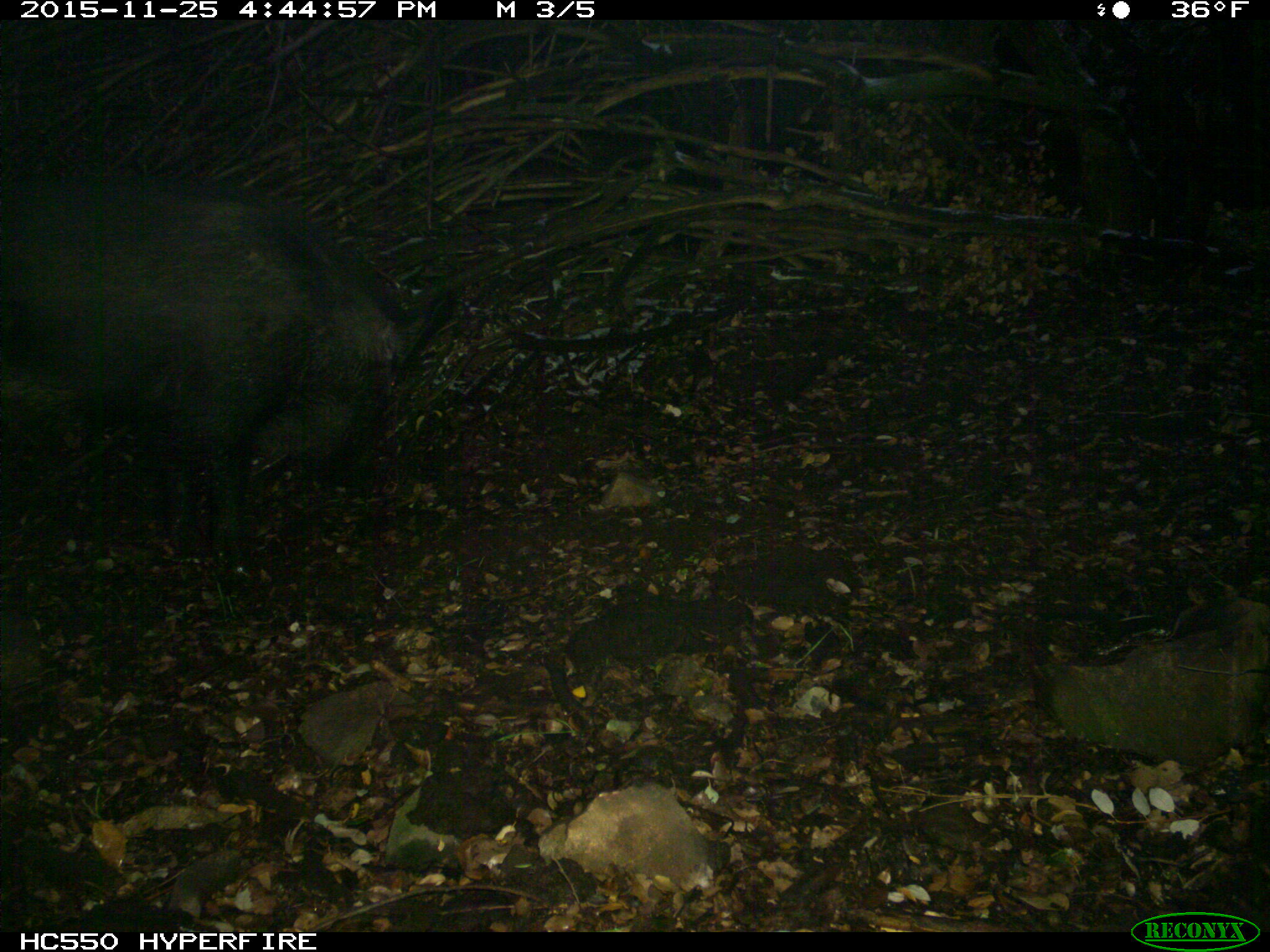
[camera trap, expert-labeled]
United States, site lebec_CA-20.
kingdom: Animalia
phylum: Chordata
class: Mammalia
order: Artiodactyla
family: Suidae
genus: Sus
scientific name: Sus scrofa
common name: wild boar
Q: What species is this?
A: Sus scrofa (wild boar).